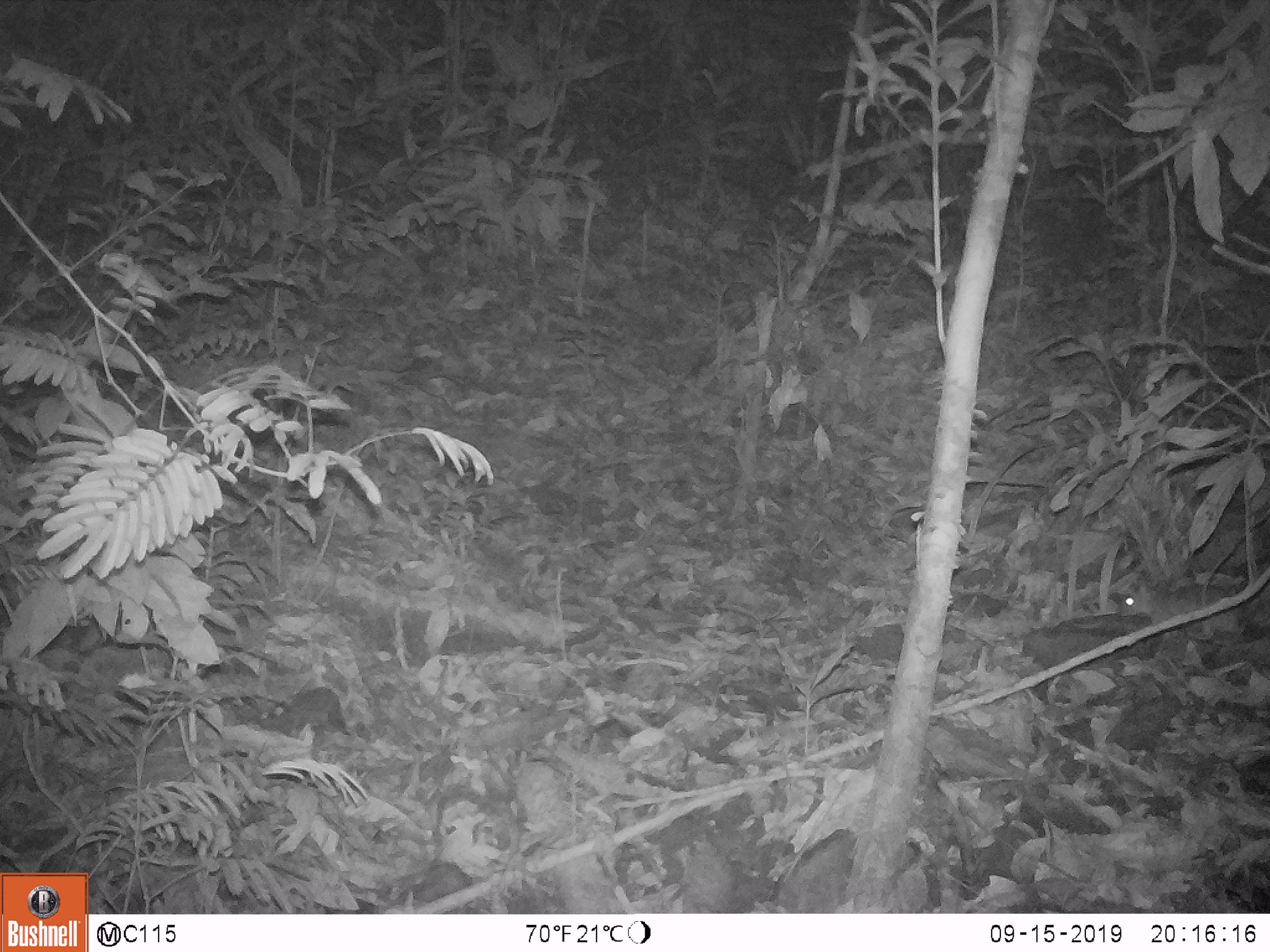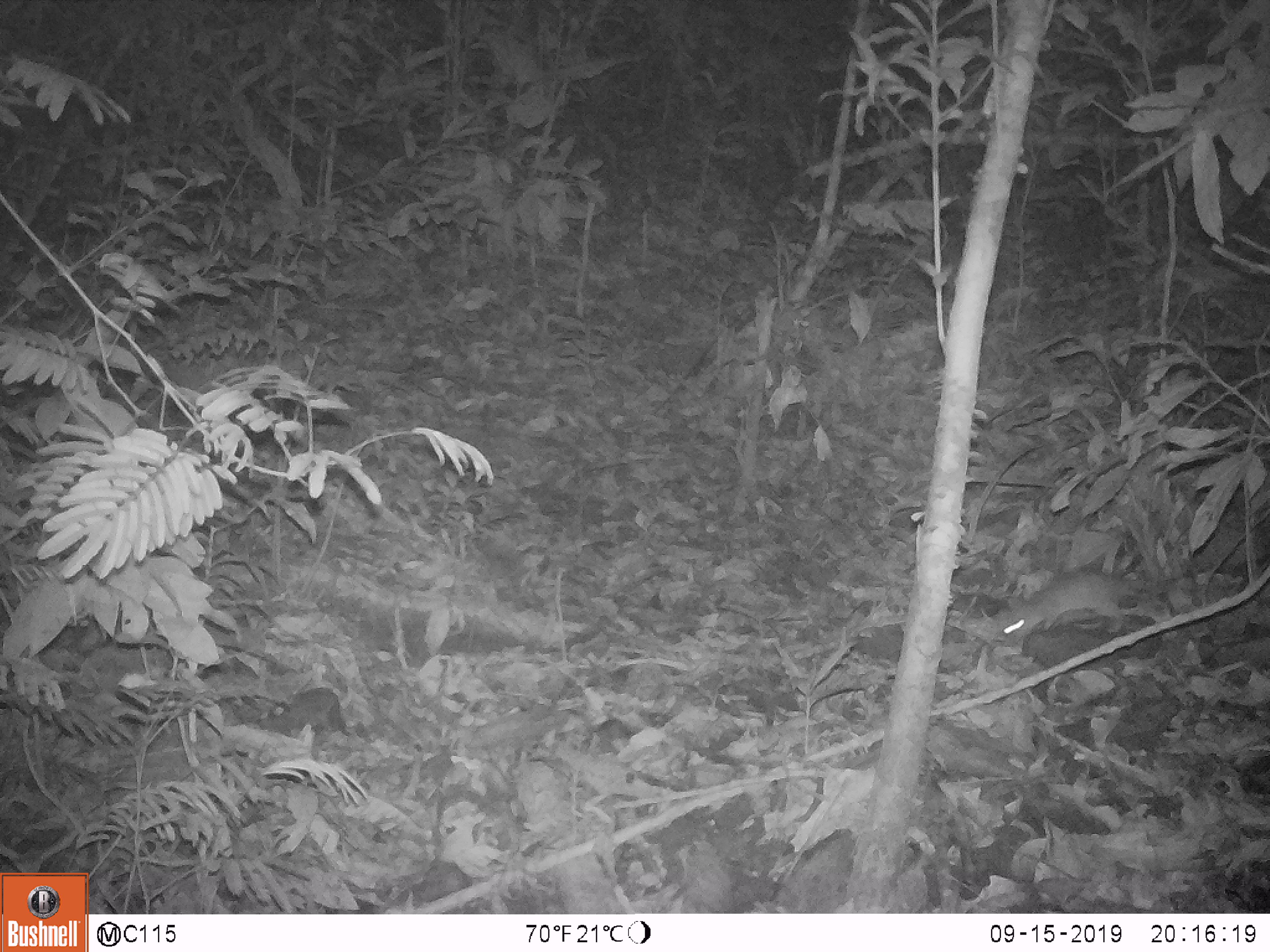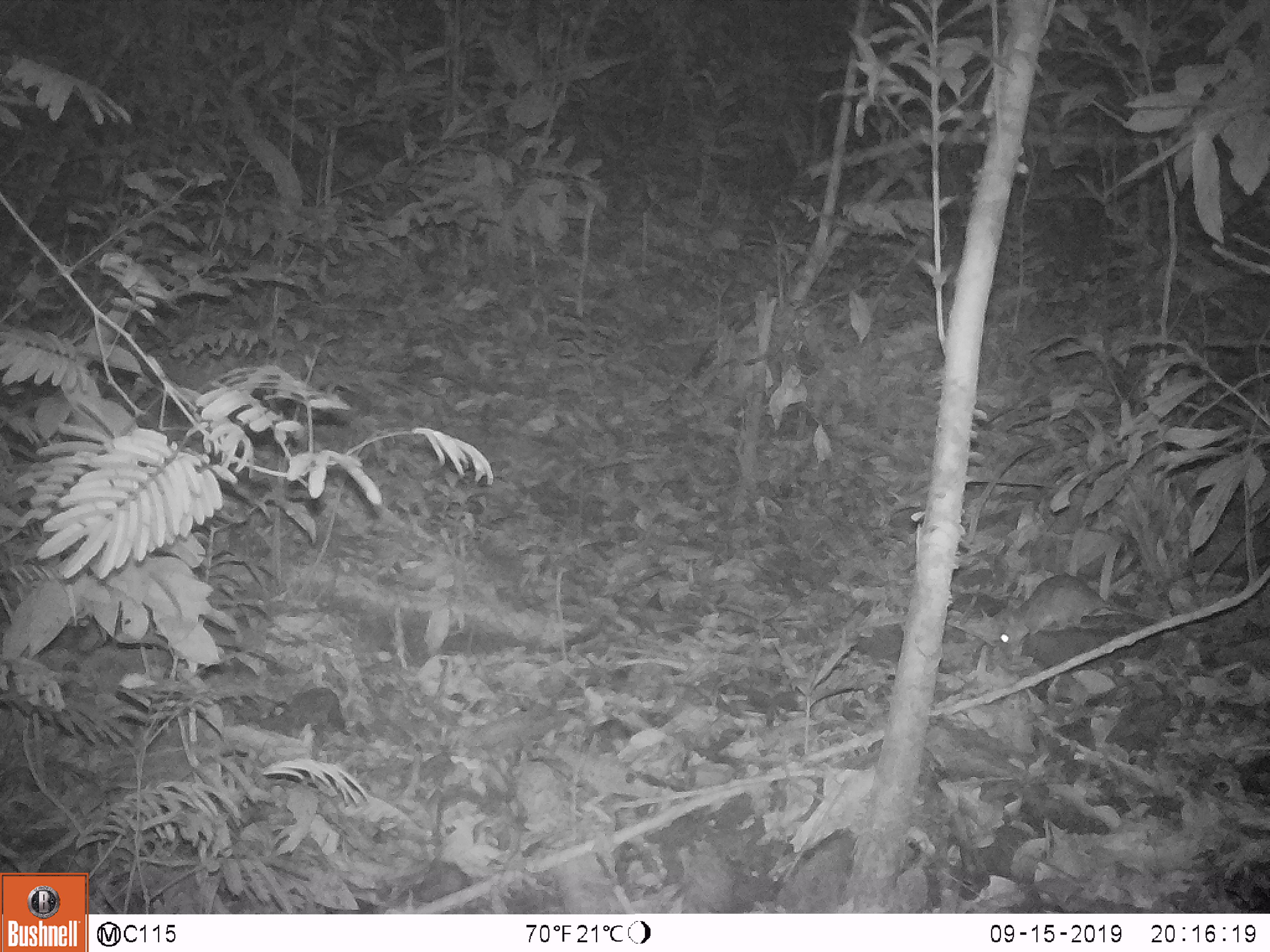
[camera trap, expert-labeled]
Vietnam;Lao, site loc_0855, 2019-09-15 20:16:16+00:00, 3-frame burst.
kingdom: Animalia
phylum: Chordata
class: Mammalia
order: Rodentia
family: Muridae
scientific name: Muridae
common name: old-world mice and rats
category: unidentified murid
Unidentified murid (old-world mice and rats) (Muridae). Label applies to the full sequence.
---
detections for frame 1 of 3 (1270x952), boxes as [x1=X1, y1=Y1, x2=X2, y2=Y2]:
unidentified murid: [x1=1106, y1=571, x2=1242, y2=640]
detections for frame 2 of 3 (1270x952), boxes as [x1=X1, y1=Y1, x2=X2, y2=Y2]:
unidentified murid: [x1=995, y1=569, x2=1141, y2=644]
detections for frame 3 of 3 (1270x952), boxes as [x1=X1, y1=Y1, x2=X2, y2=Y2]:
unidentified murid: [x1=985, y1=572, x2=1161, y2=652]